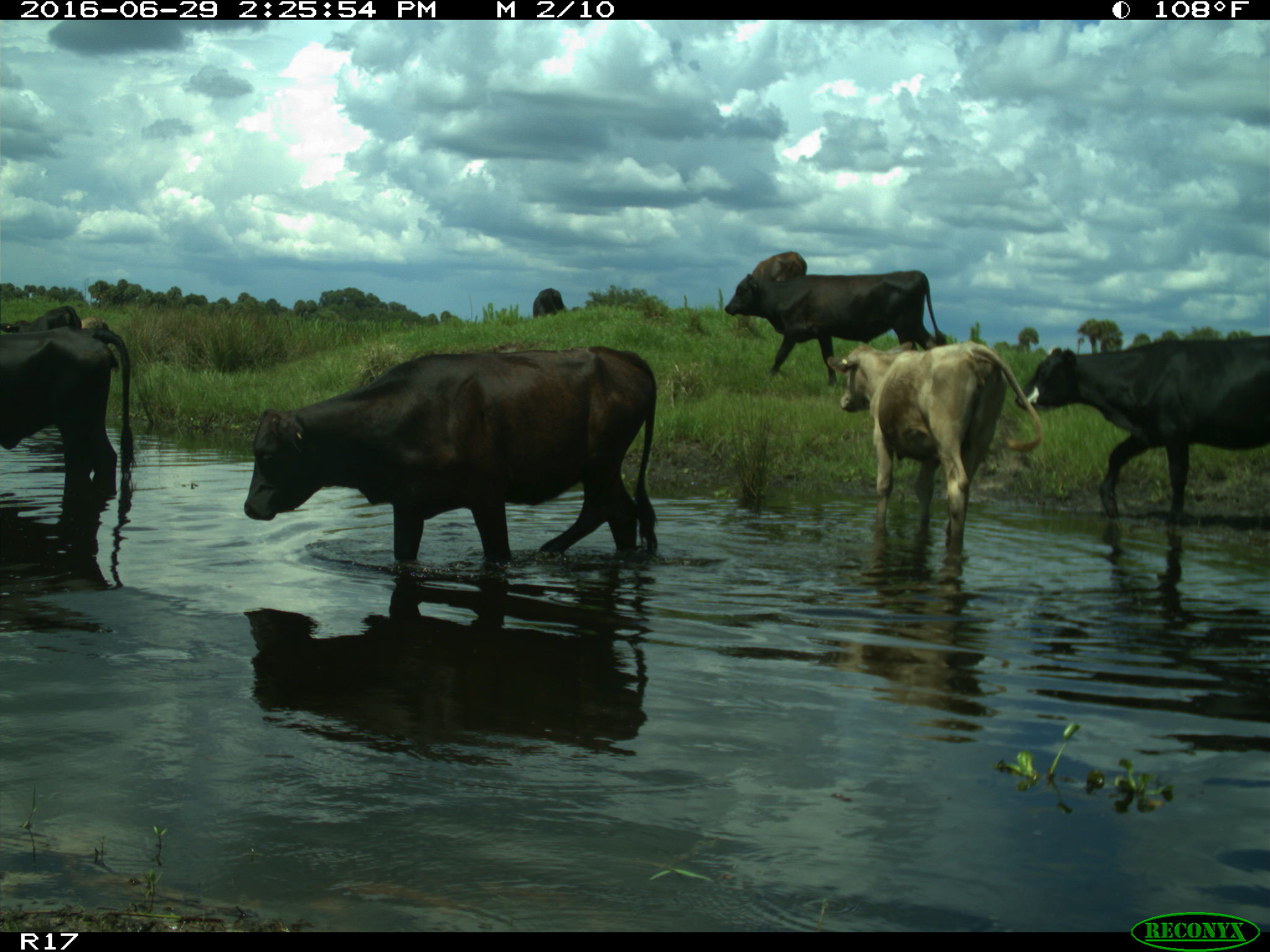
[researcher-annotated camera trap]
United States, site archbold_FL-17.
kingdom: Animalia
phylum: Chordata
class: Mammalia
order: Artiodactyla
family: Bovidae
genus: Bos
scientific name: Bos taurus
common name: domestic cow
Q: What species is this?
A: Bos taurus (domestic cow).